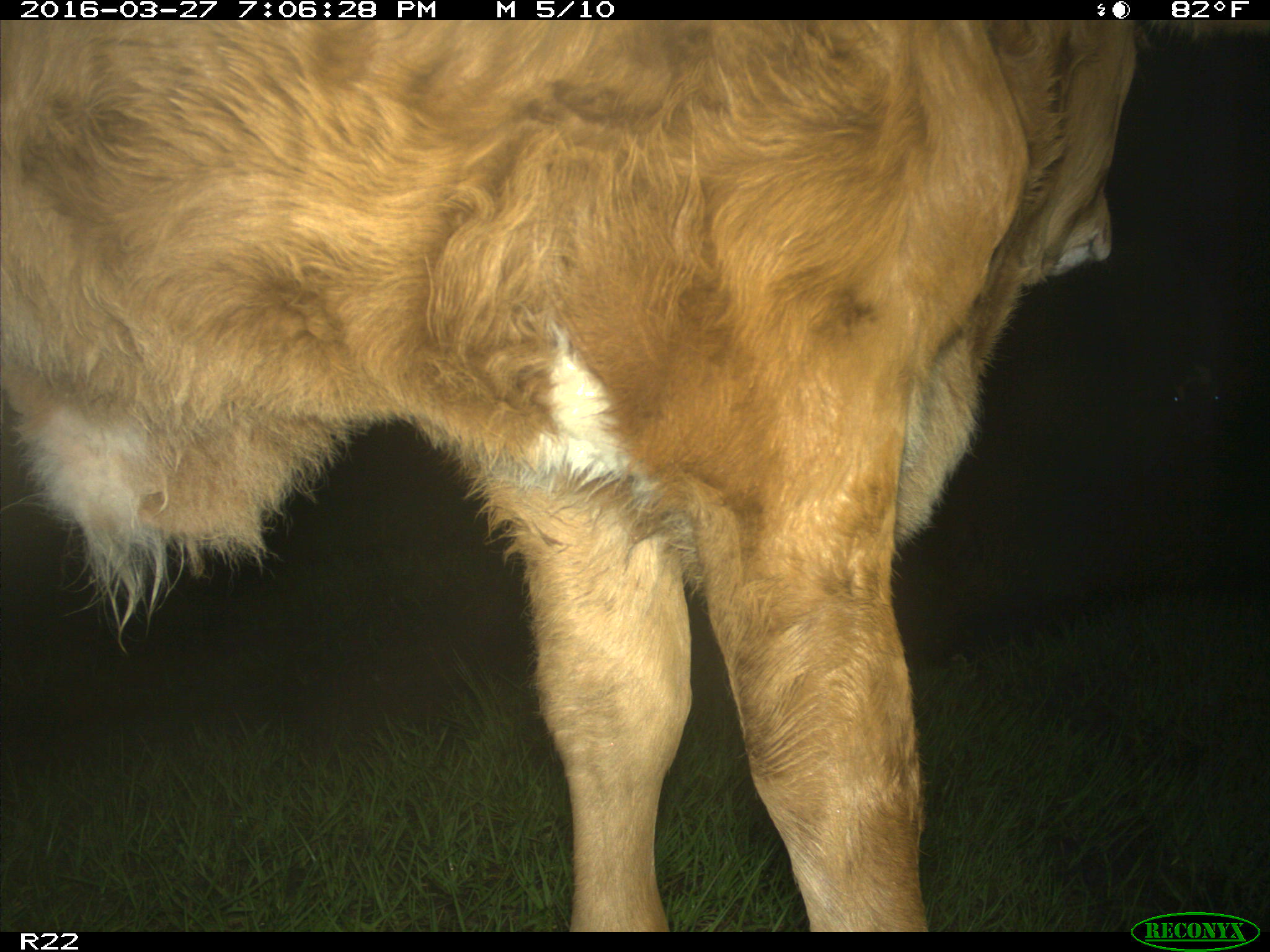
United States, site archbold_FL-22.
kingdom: Animalia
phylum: Chordata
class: Mammalia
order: Artiodactyla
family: Bovidae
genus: Bos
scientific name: Bos taurus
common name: domestic cow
Bos taurus (domestic cow).